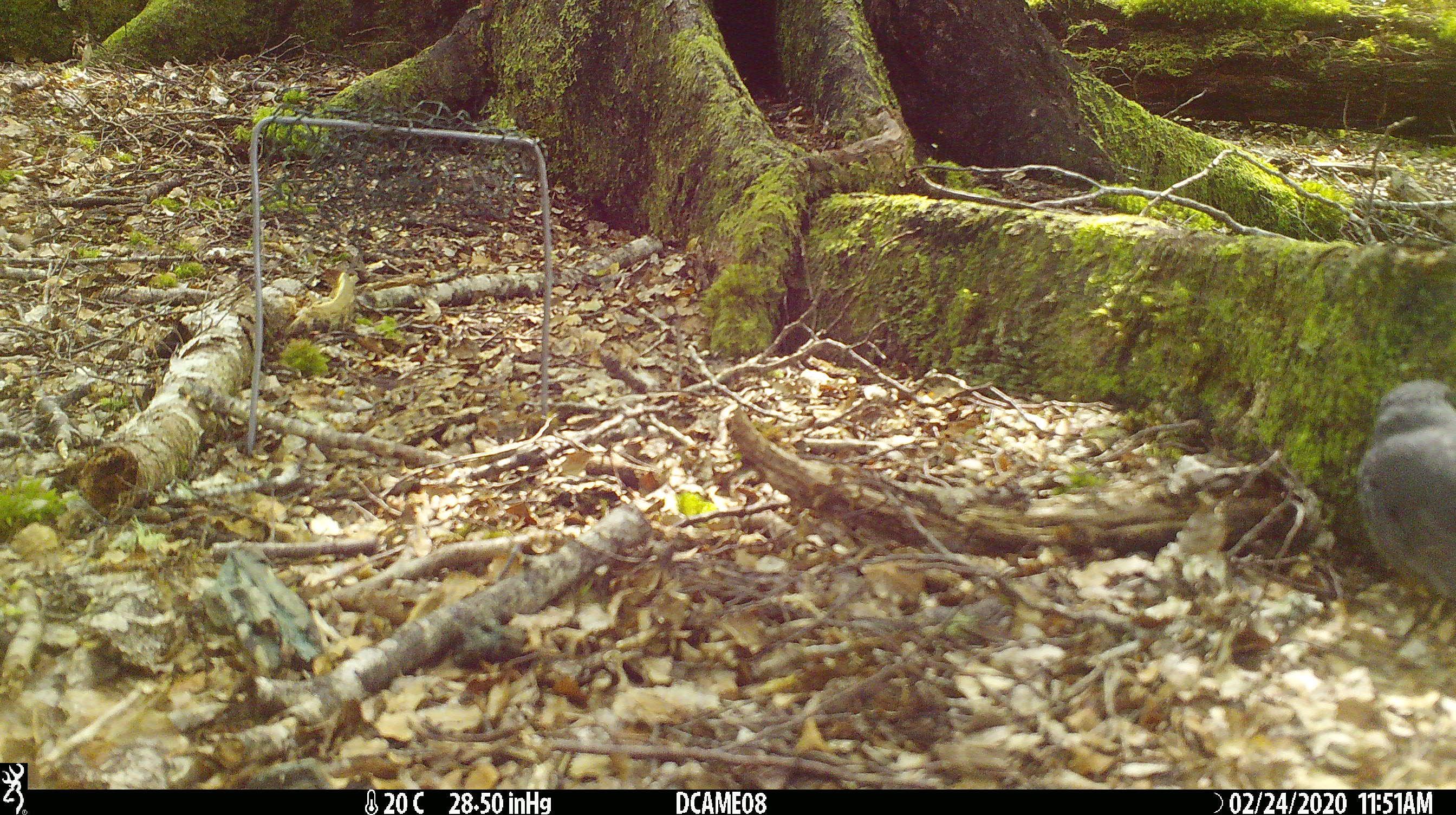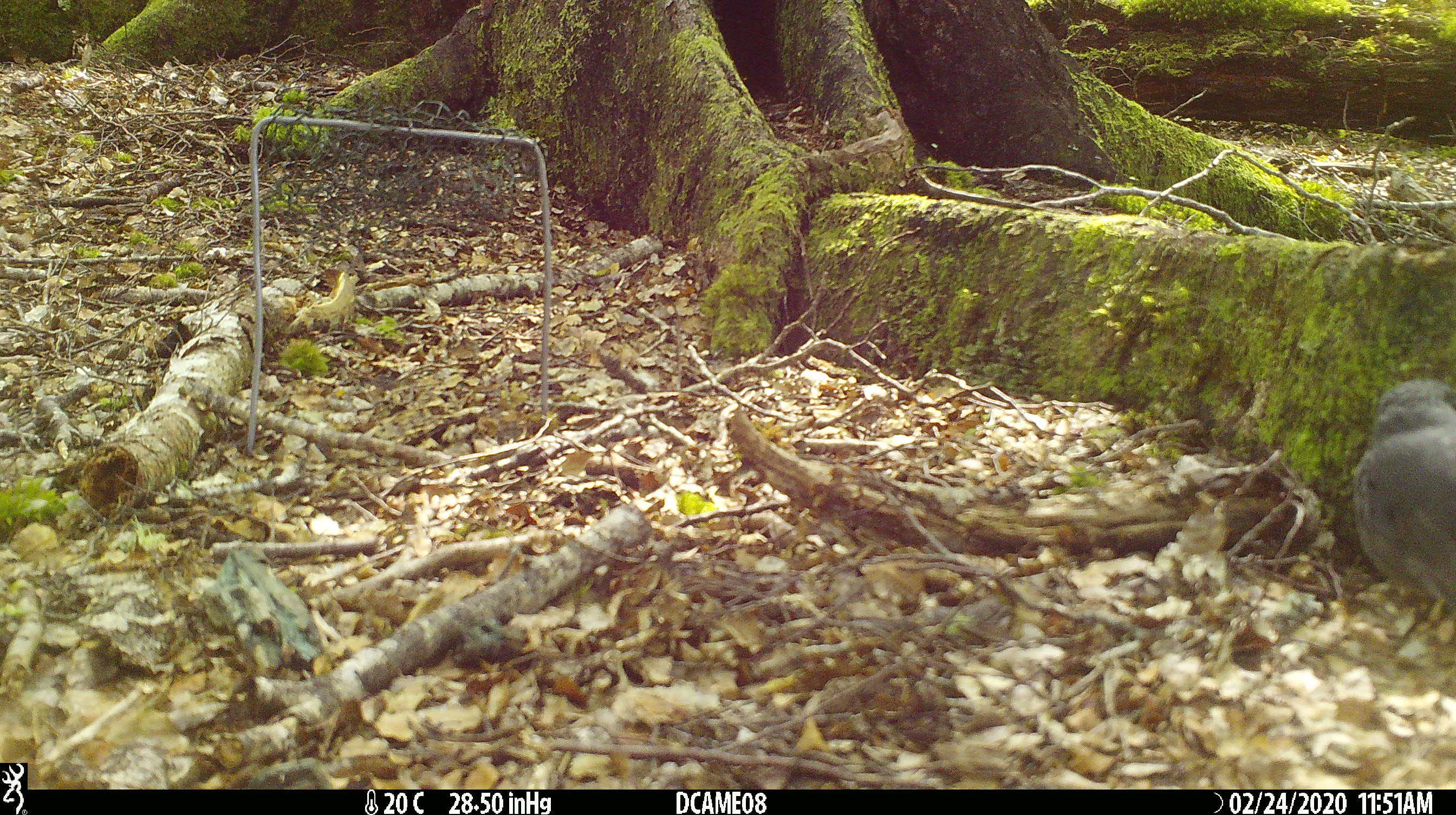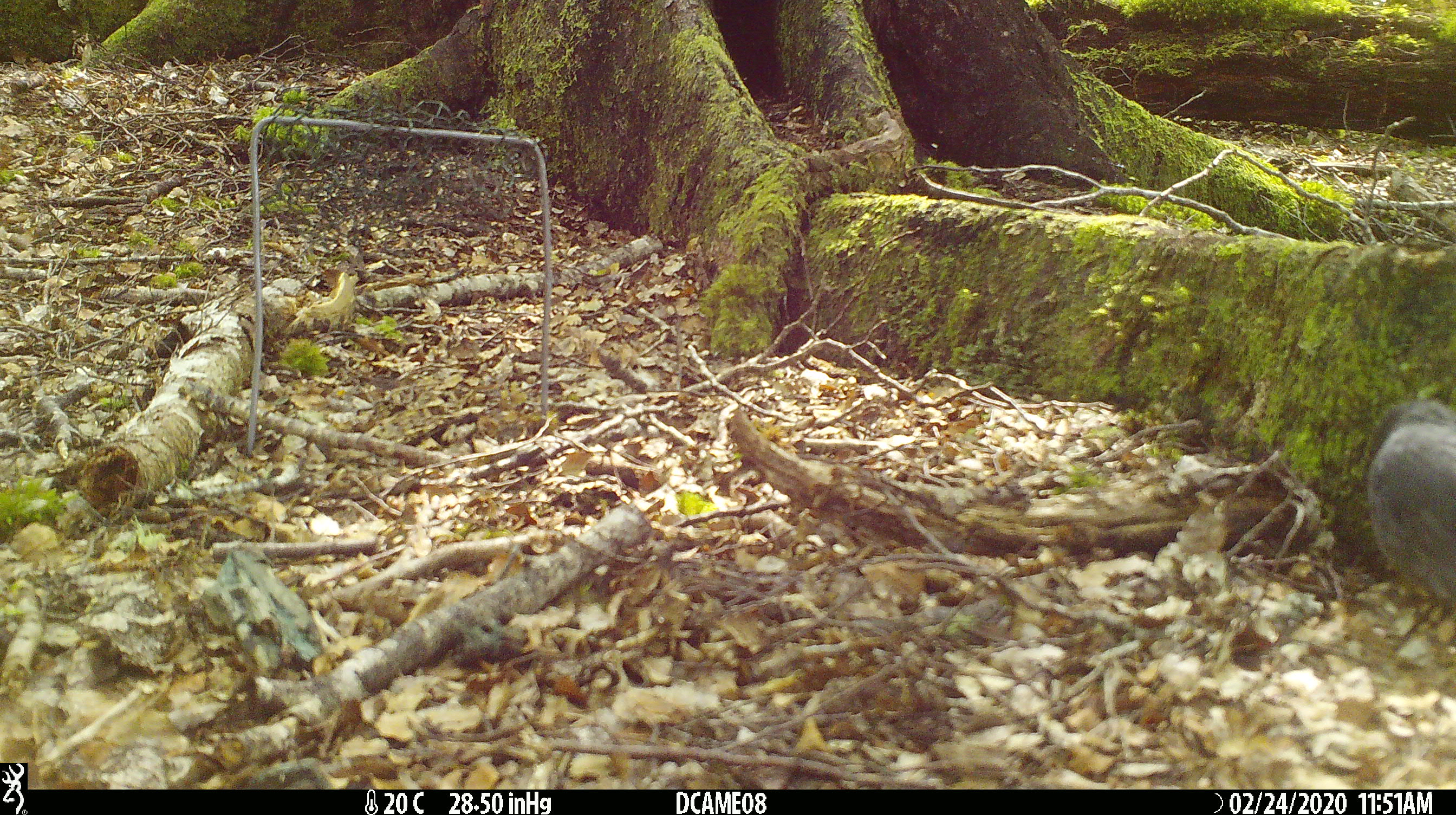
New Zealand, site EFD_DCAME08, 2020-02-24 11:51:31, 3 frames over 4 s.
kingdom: Animalia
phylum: Chordata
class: Aves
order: Passeriformes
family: Petroicidae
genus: Petroica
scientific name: Petroica australis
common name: new zealand robin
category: robin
Robin (new zealand robin) (Petroica australis).